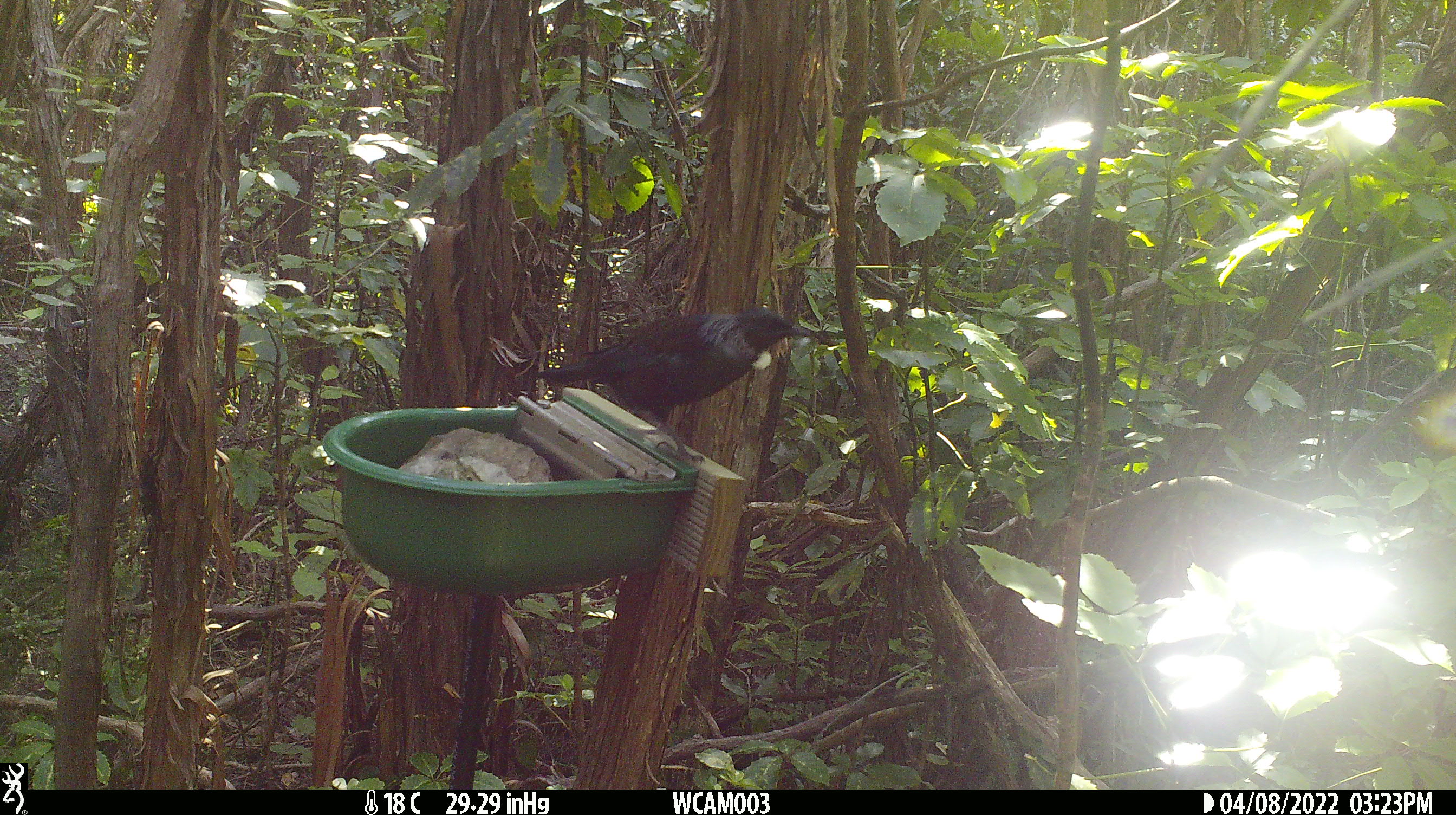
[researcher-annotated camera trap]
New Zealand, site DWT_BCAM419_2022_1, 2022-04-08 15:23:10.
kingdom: Animalia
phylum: Chordata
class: Aves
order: Passeriformes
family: Meliphagidae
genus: Prosthemadera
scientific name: Prosthemadera novaeseelandiae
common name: tui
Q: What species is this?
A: Tui (Prosthemadera novaeseelandiae).